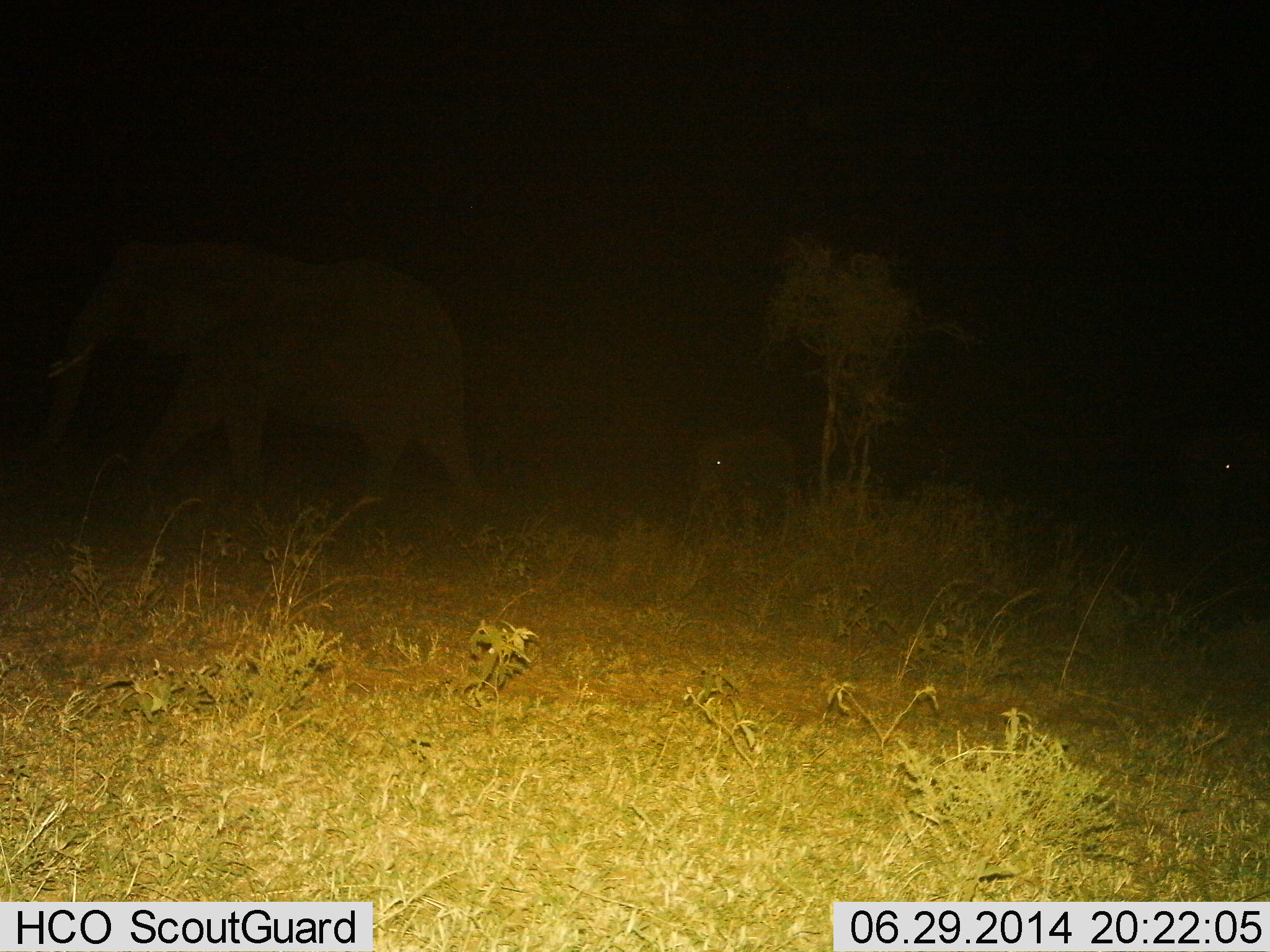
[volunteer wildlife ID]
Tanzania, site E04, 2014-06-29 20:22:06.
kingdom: Animalia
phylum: Chordata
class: Mammalia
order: Proboscidea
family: Elephantidae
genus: Loxodonta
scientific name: Loxodonta africana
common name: african bush elephant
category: elephant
Elephant (african bush elephant) (Loxodonta africana), count 2. Behavior (volunteer vote fractions): standing 30%, resting 0%, moving 90%, interacting 0%. Young present (vote fraction): 70%. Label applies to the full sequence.